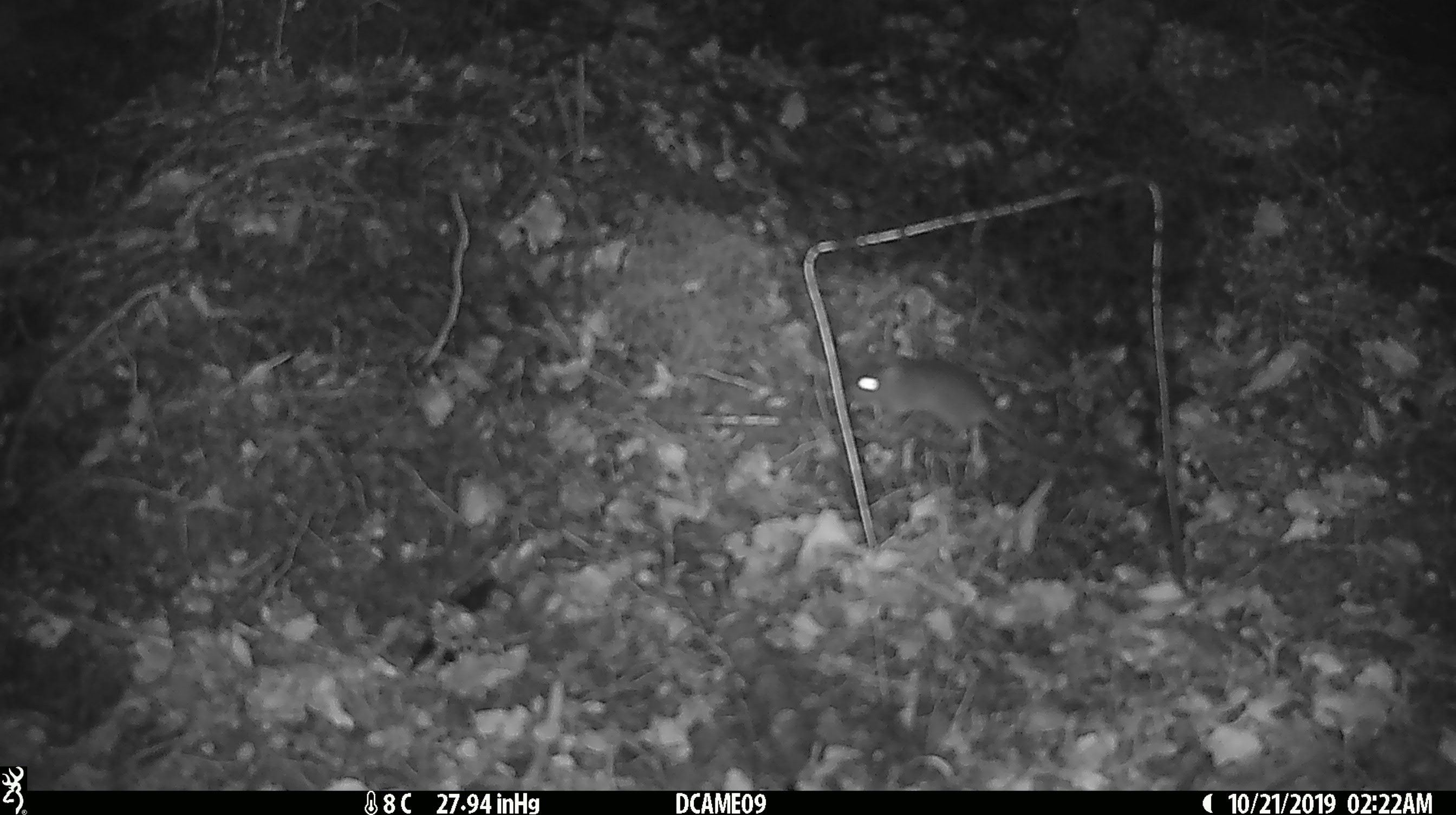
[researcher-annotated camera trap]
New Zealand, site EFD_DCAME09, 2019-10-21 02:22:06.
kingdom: Animalia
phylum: Chordata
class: Mammalia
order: Rodentia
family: Muridae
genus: Mus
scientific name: Mus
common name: mouse